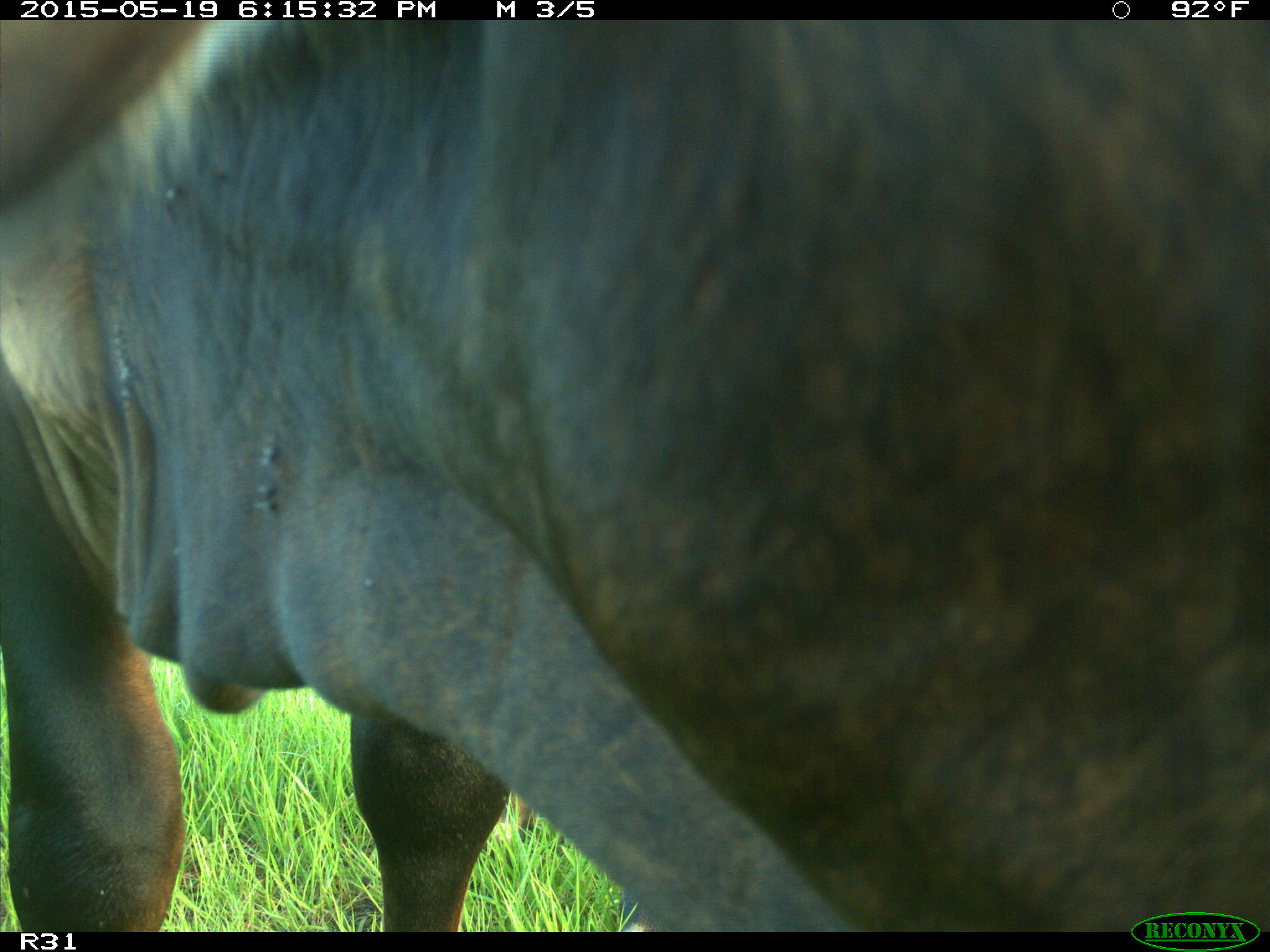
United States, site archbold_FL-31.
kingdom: Animalia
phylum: Chordata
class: Mammalia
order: Artiodactyla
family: Bovidae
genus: Bos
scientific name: Bos taurus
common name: domestic cow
Bos taurus (domestic cow).